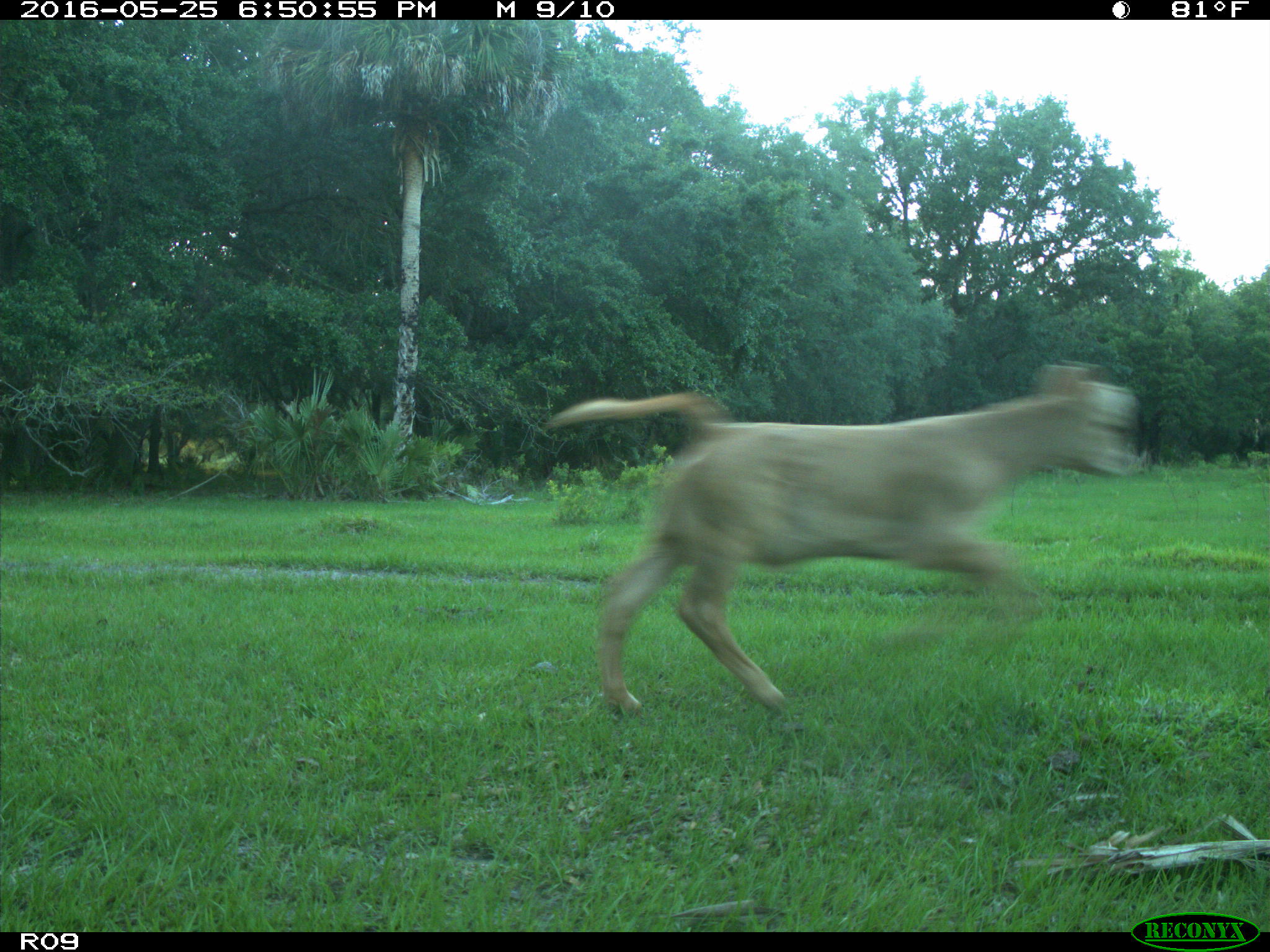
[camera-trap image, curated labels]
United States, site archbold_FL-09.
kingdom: Animalia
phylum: Chordata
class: Mammalia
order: Artiodactyla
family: Bovidae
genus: Bos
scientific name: Bos taurus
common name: domestic cow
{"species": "Bos taurus (domestic cow)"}